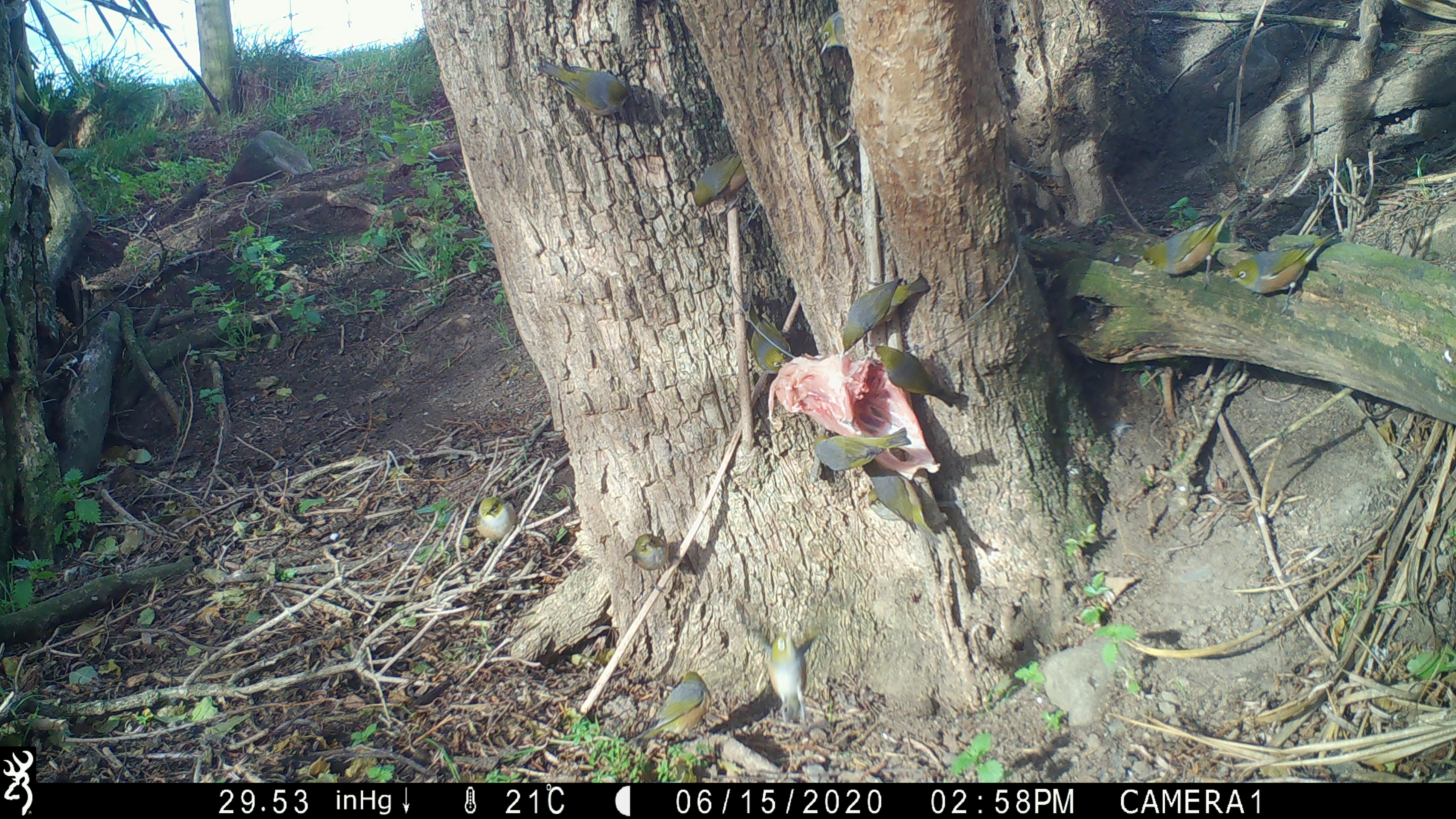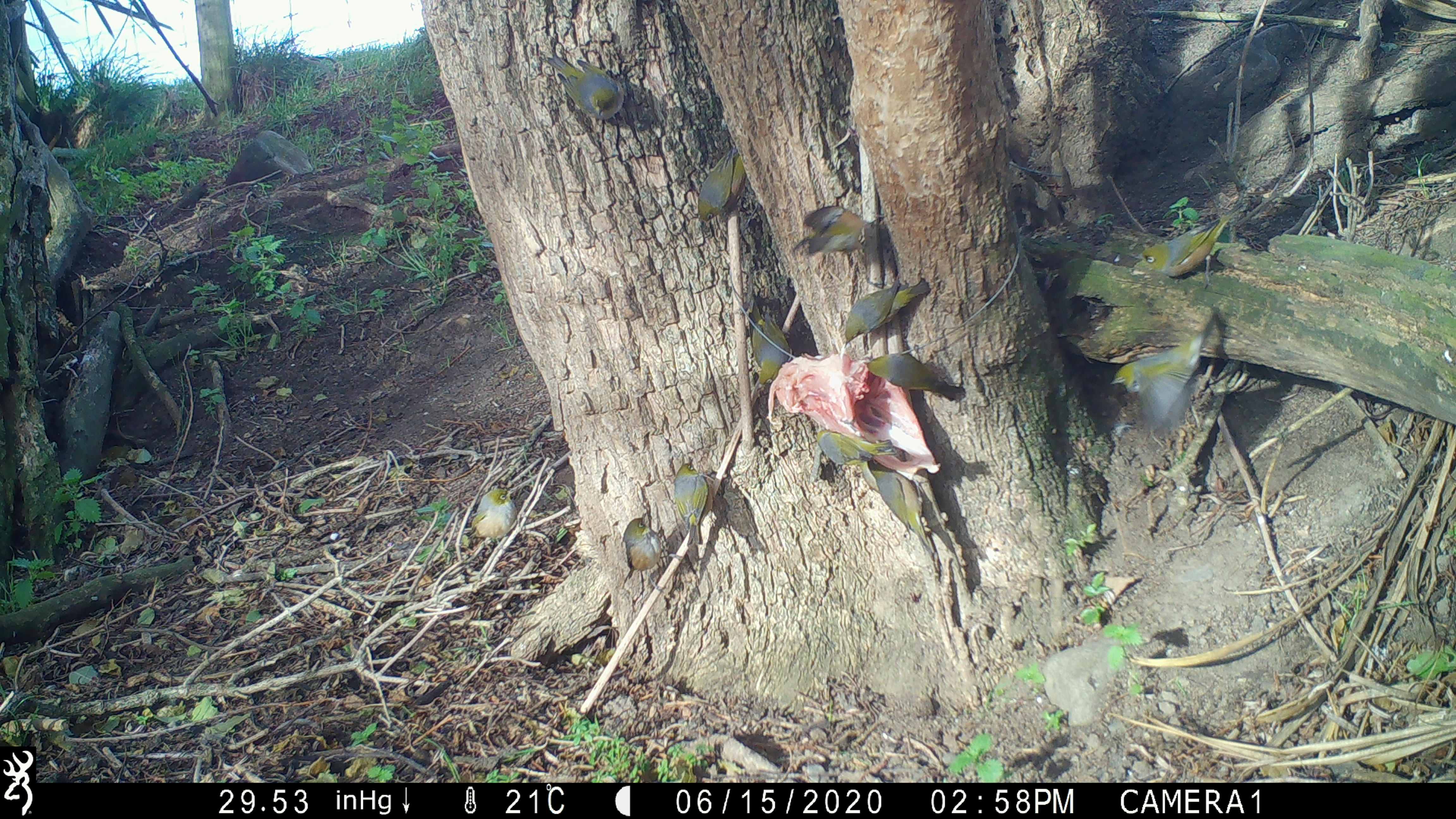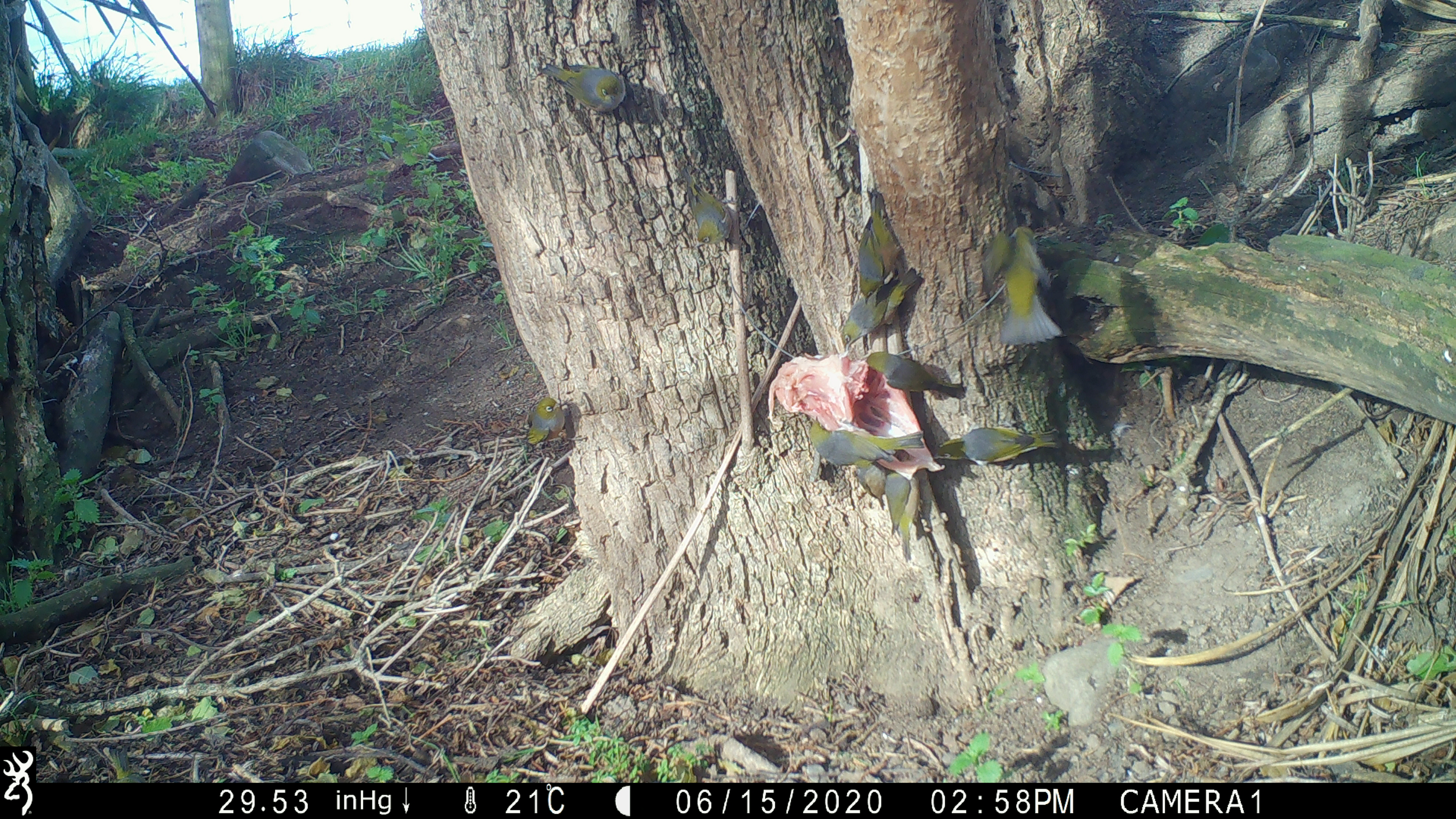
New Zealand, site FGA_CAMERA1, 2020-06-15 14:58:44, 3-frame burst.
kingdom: Animalia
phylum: Chordata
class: Aves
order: Passeriformes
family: Zosteropidae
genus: Zosterops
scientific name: Zosterops lateralis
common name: silvereye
Silvereye (Zosterops lateralis).